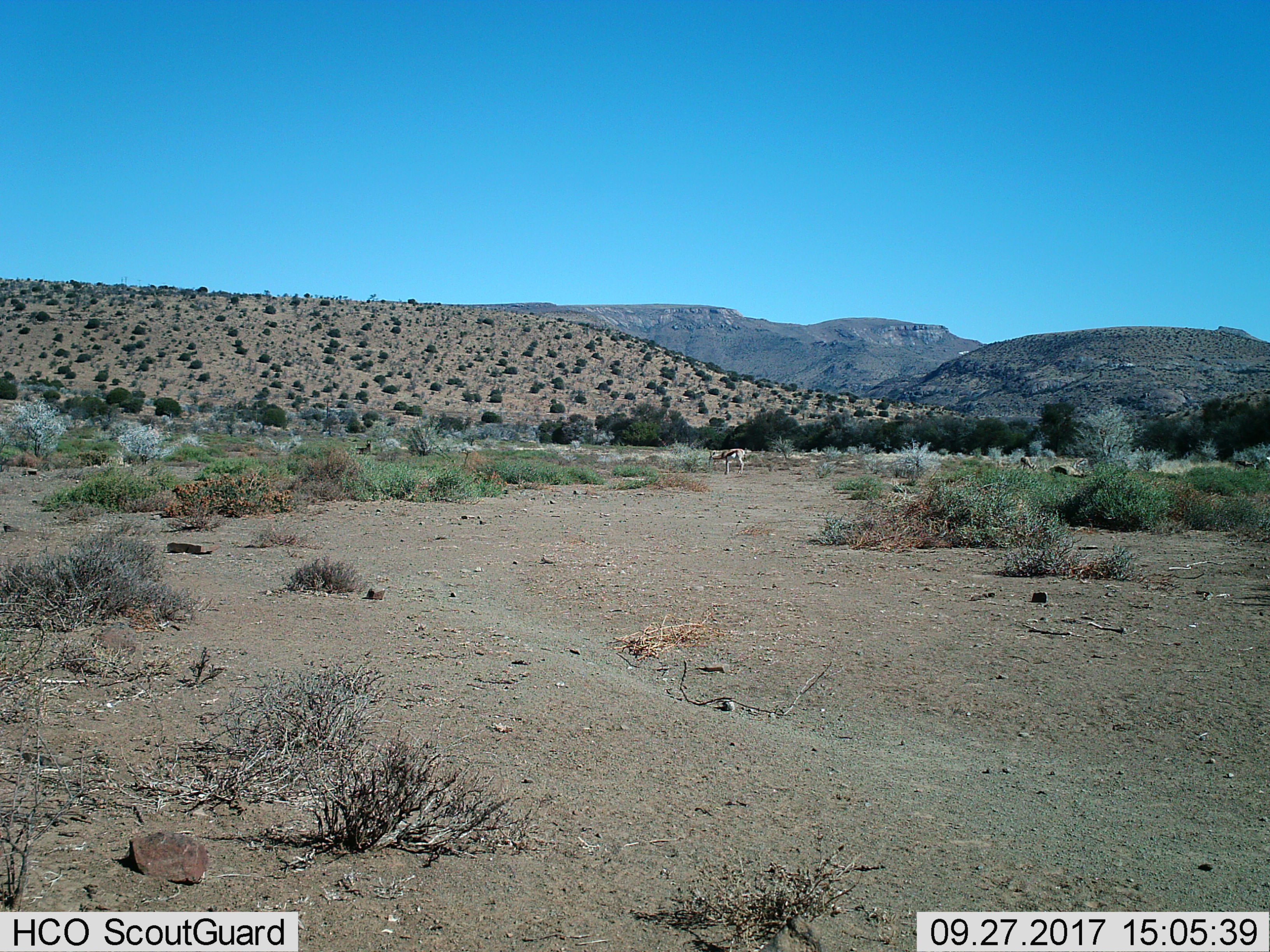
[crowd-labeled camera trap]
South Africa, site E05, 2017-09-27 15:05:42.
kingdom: Animalia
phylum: Chordata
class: Mammalia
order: Artiodactyla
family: Bovidae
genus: Antidorcas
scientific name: Antidorcas marsupialis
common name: springbok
Springbok (Antidorcas marsupialis), count 2. Behavior (volunteer vote fractions): standing 40%, resting 0%, moving 20%, interacting 0%. Young present (vote fraction): 0%. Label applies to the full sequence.